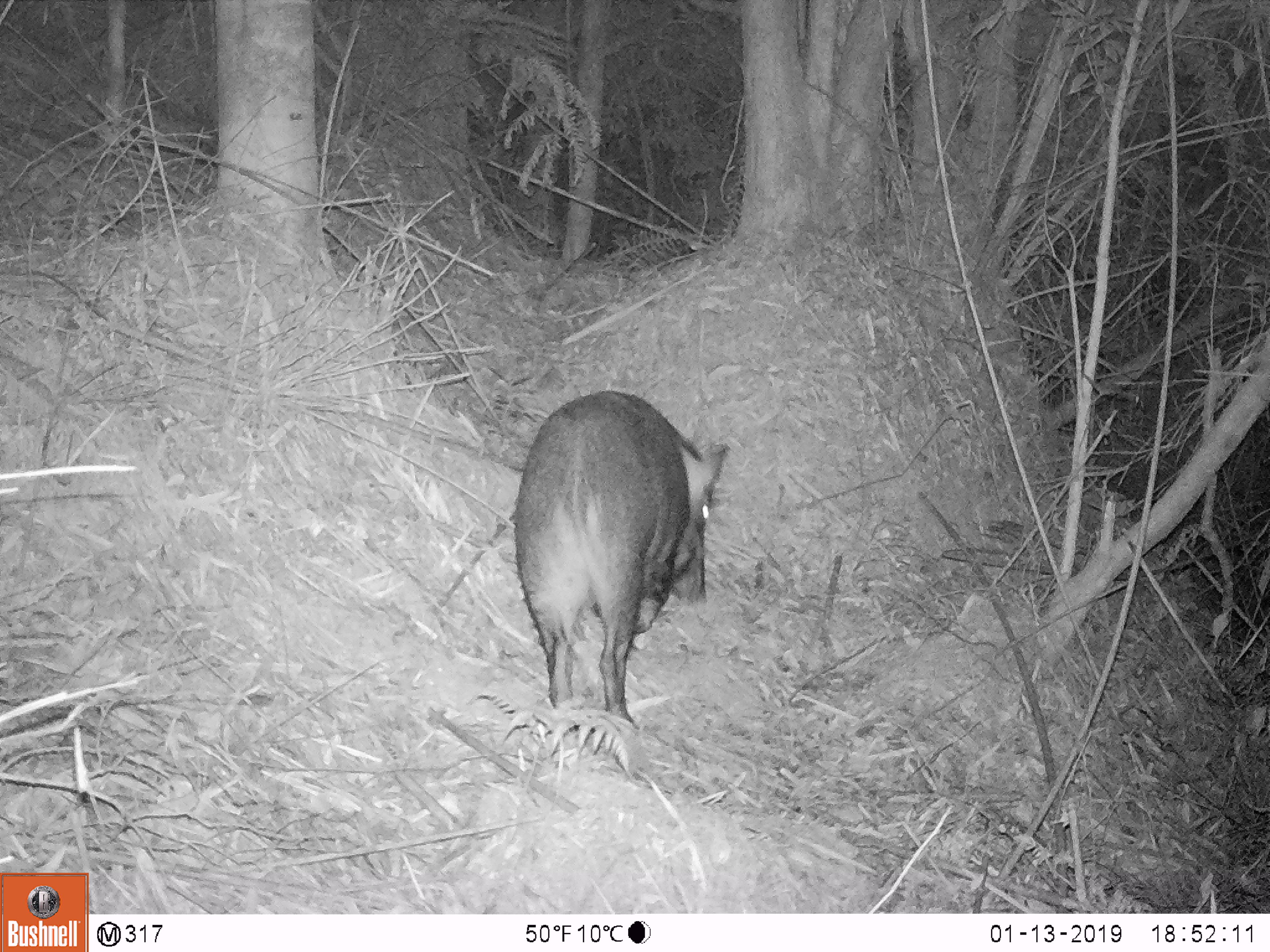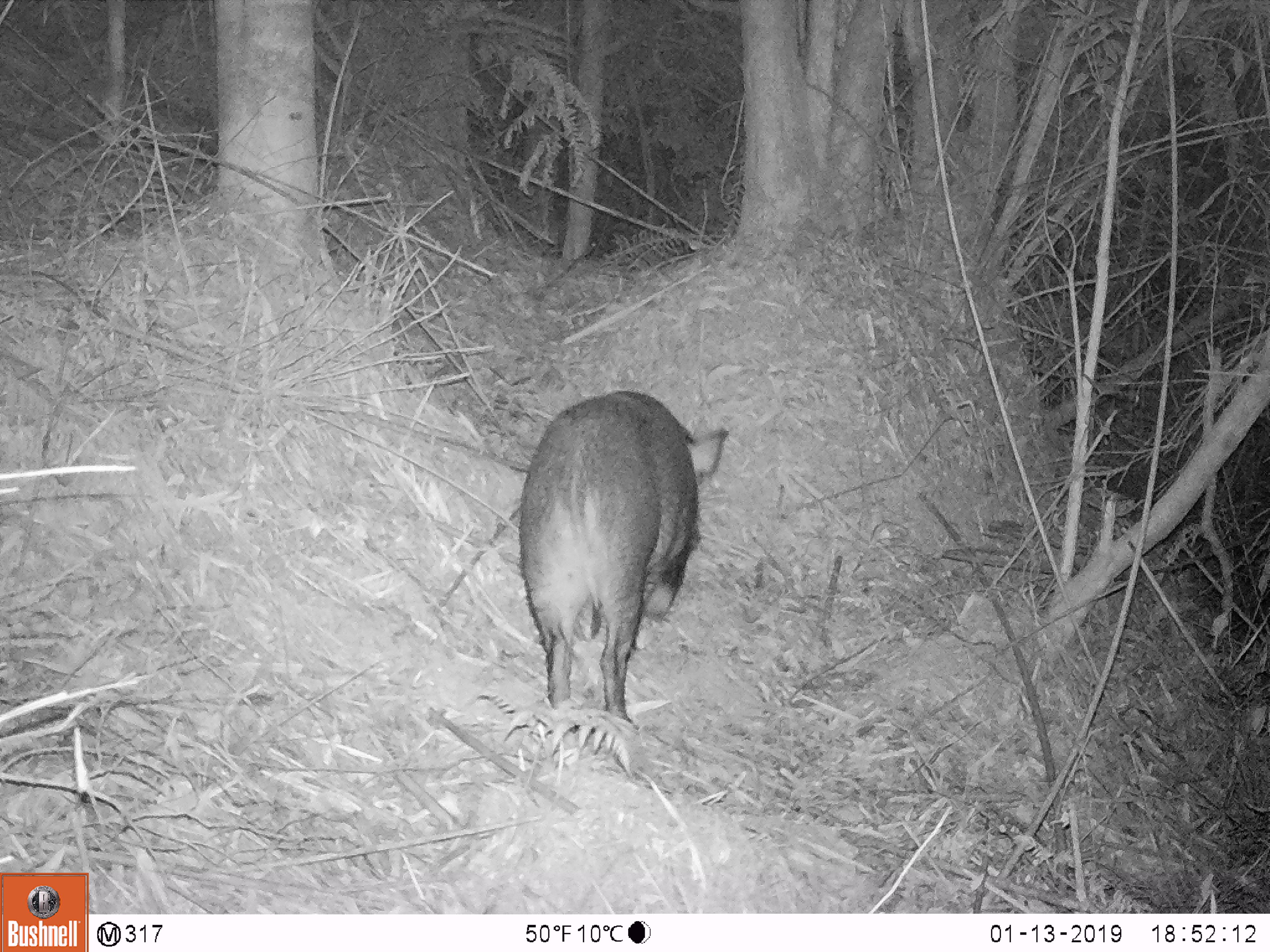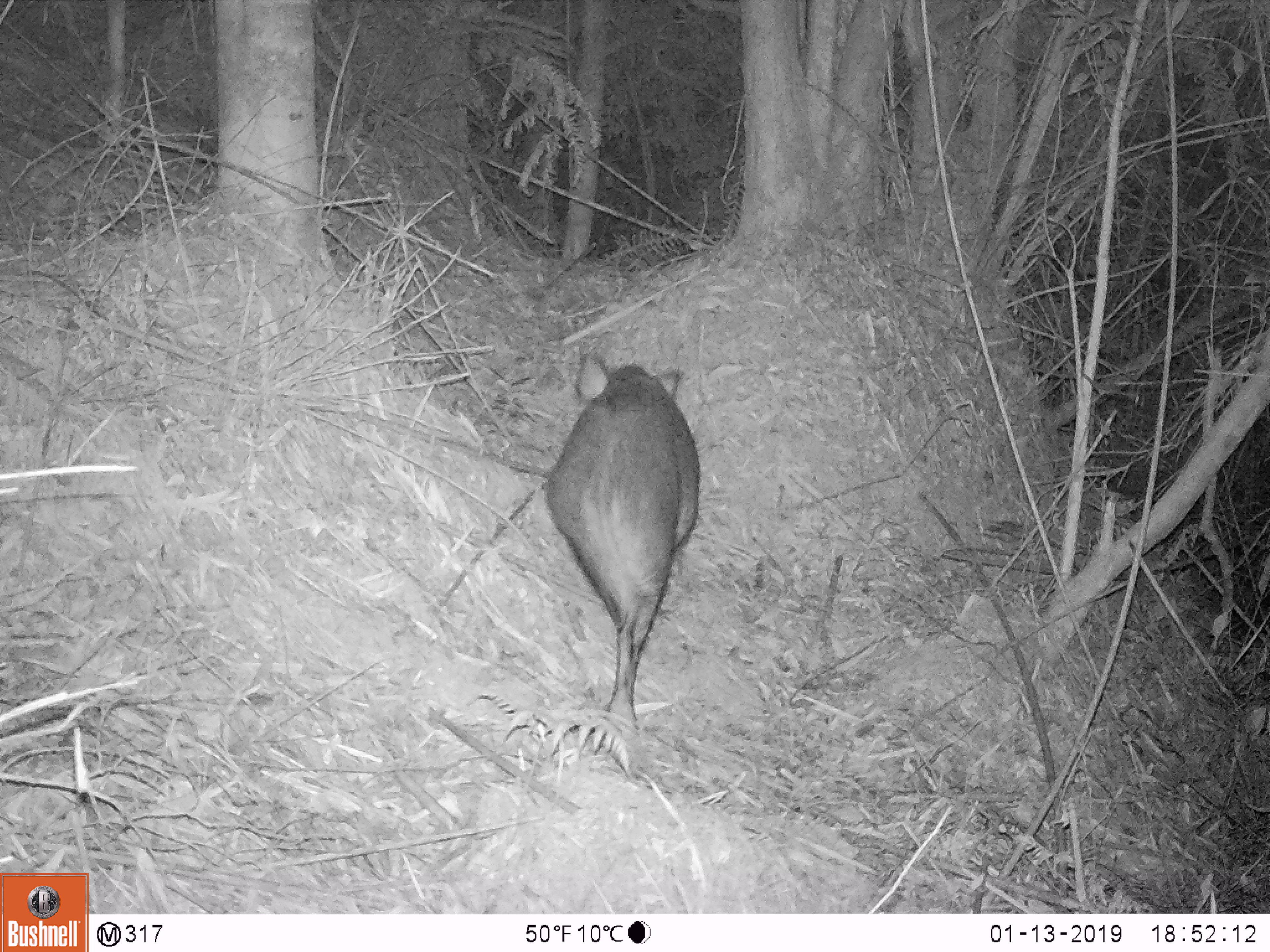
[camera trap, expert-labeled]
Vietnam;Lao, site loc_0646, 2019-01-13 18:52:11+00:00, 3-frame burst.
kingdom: Animalia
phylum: Chordata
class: Mammalia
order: Artiodactyla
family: Suidae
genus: Sus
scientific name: Sus scrofa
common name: eurasian wild pig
Eurasian wild pig (Sus scrofa). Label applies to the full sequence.